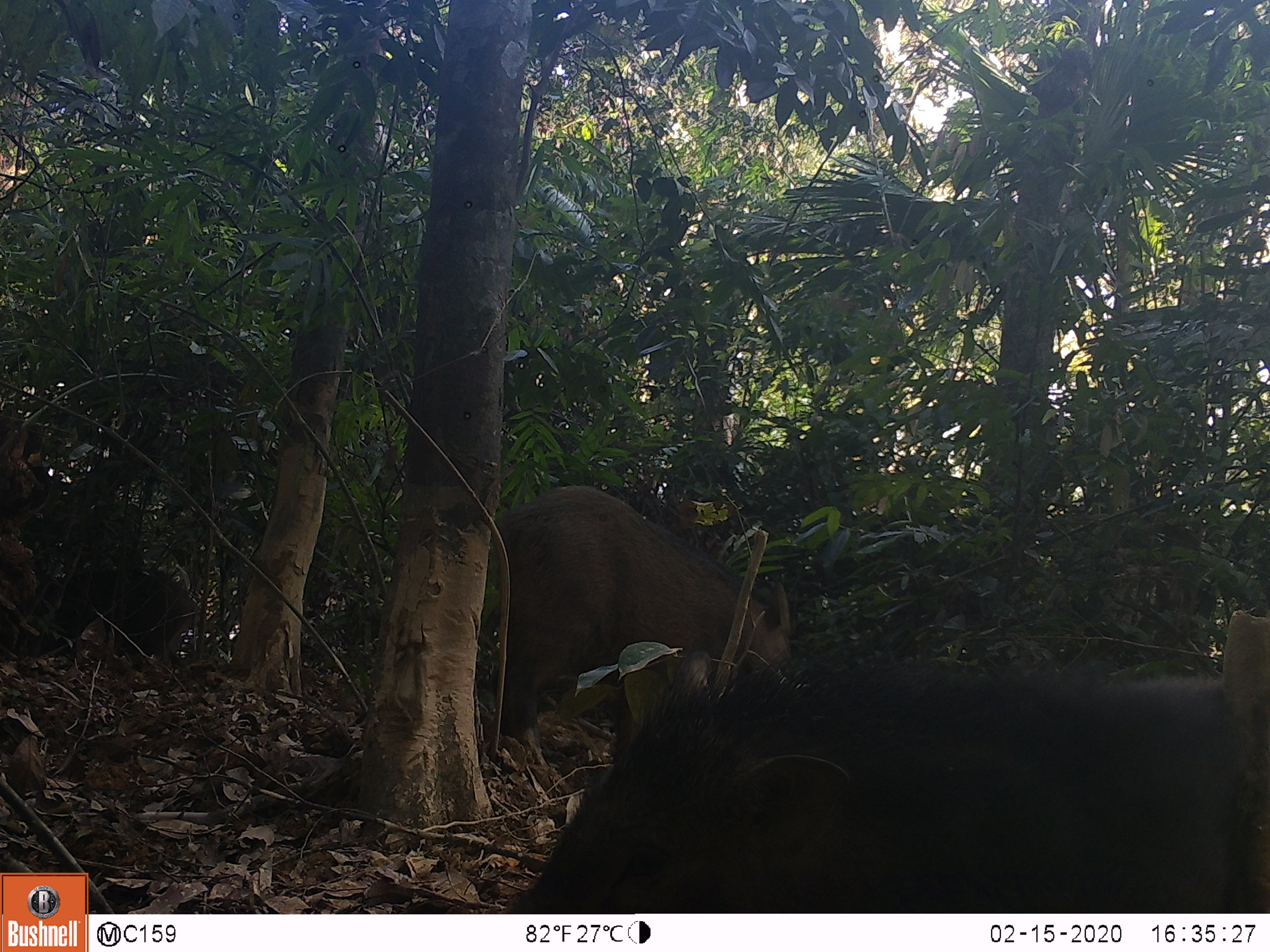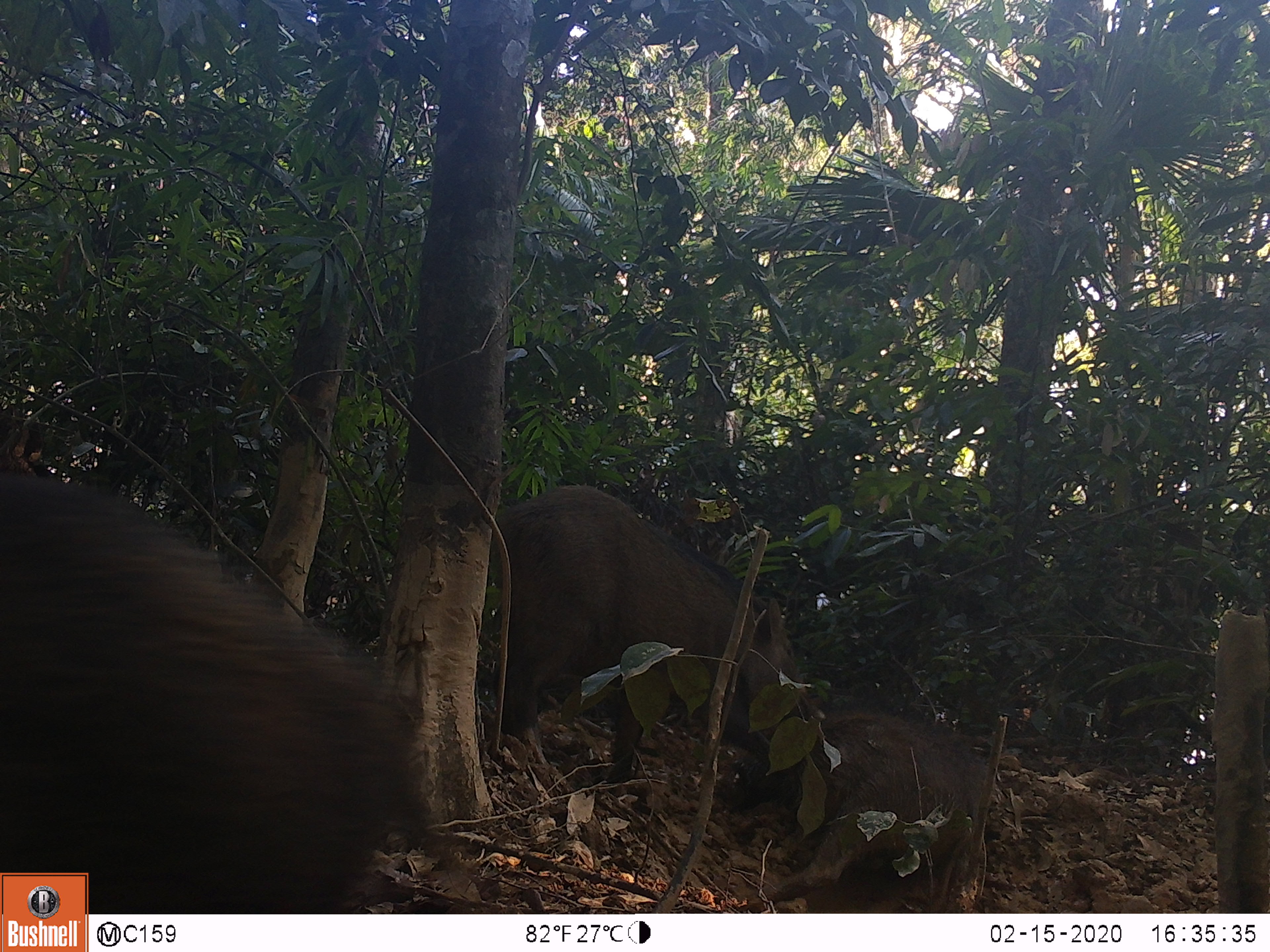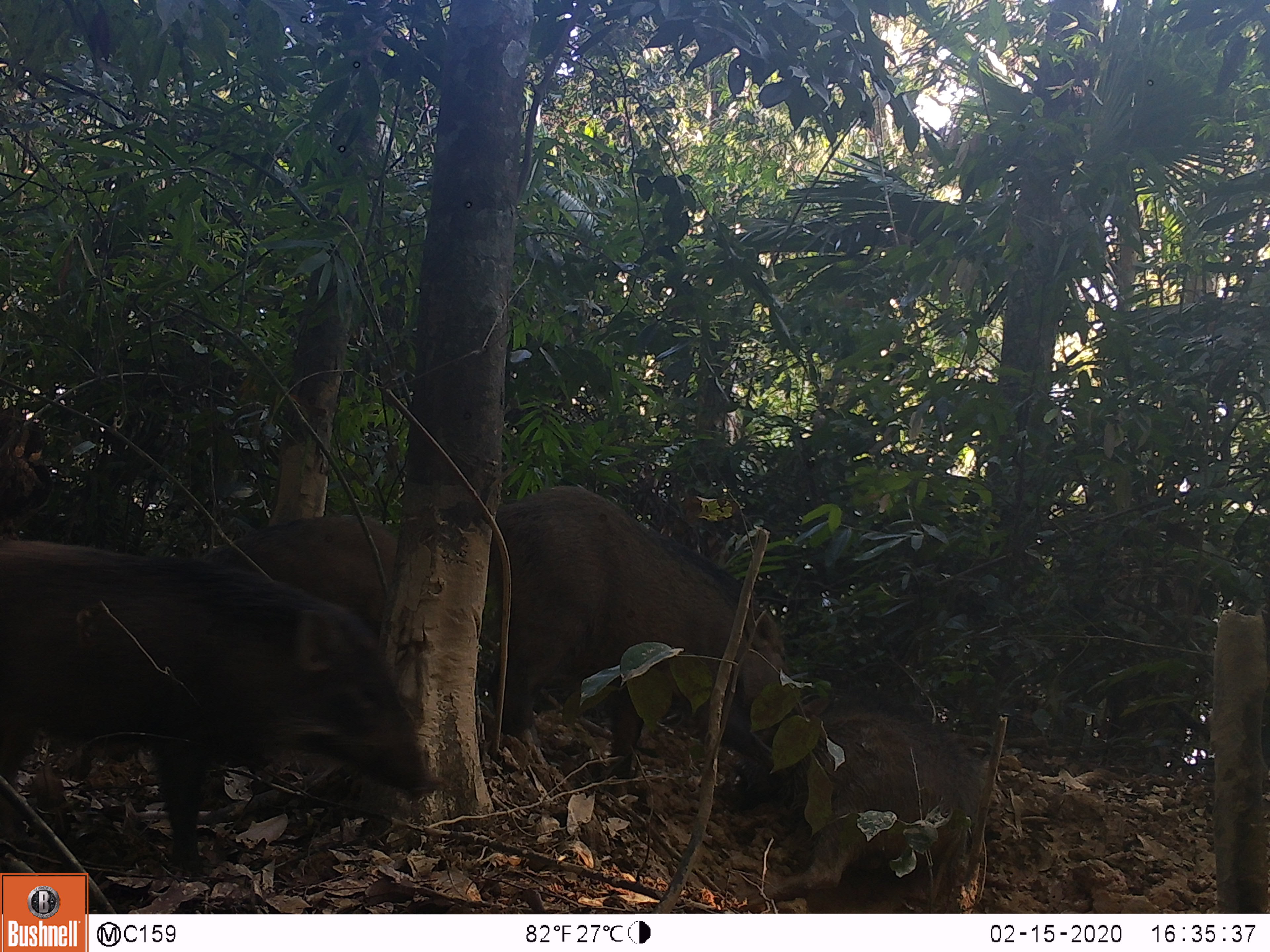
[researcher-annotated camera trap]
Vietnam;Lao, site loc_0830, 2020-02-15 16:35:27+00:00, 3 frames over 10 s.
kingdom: Animalia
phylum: Chordata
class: Mammalia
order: Artiodactyla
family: Suidae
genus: Sus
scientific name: Sus scrofa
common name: eurasian wild pig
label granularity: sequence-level